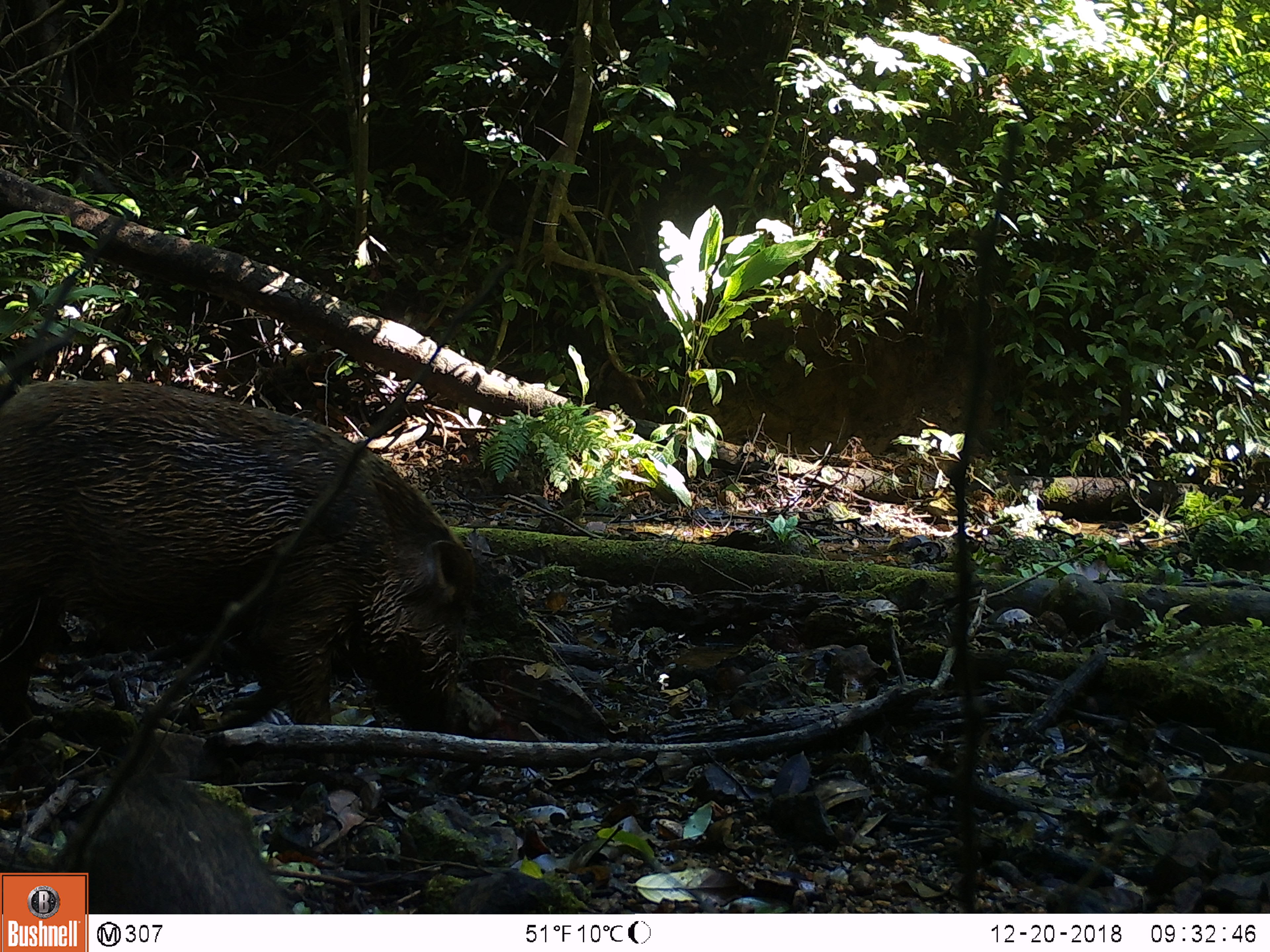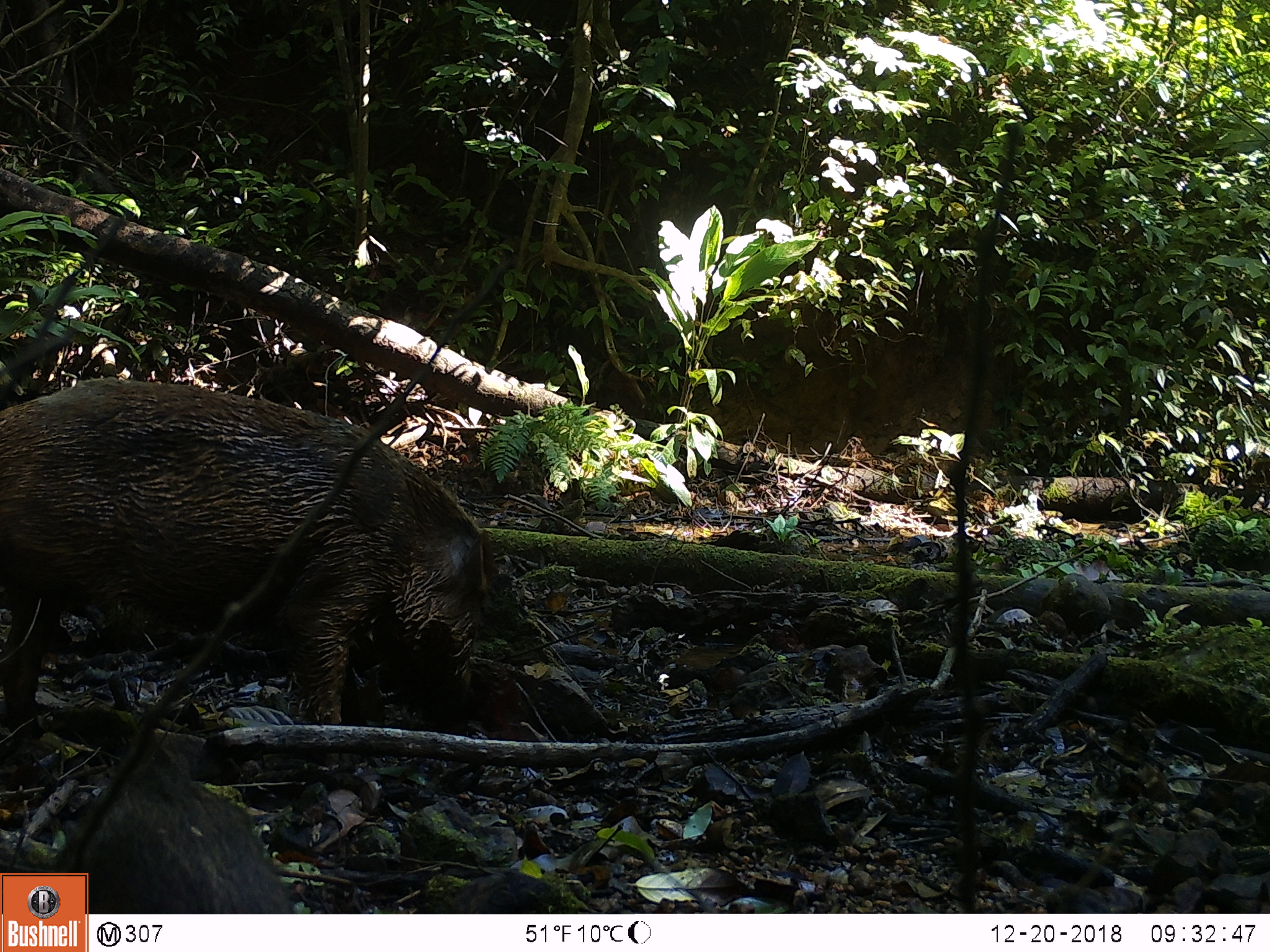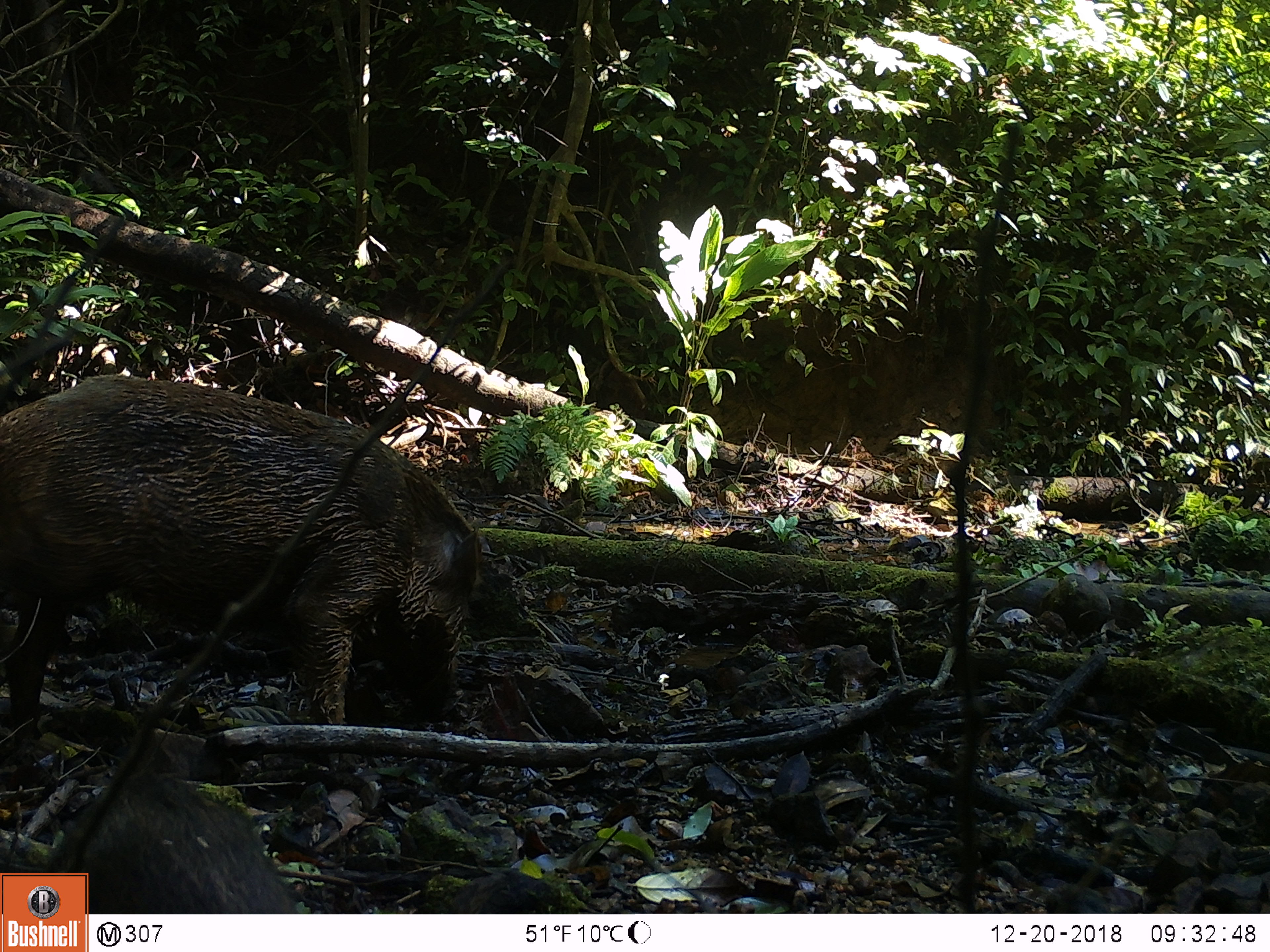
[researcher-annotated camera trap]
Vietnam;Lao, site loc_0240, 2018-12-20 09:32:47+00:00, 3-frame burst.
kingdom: Animalia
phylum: Chordata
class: Mammalia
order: Artiodactyla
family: Suidae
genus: Sus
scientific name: Sus scrofa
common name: eurasian wild pig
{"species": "eurasian wild pig (Sus scrofa)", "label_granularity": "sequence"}